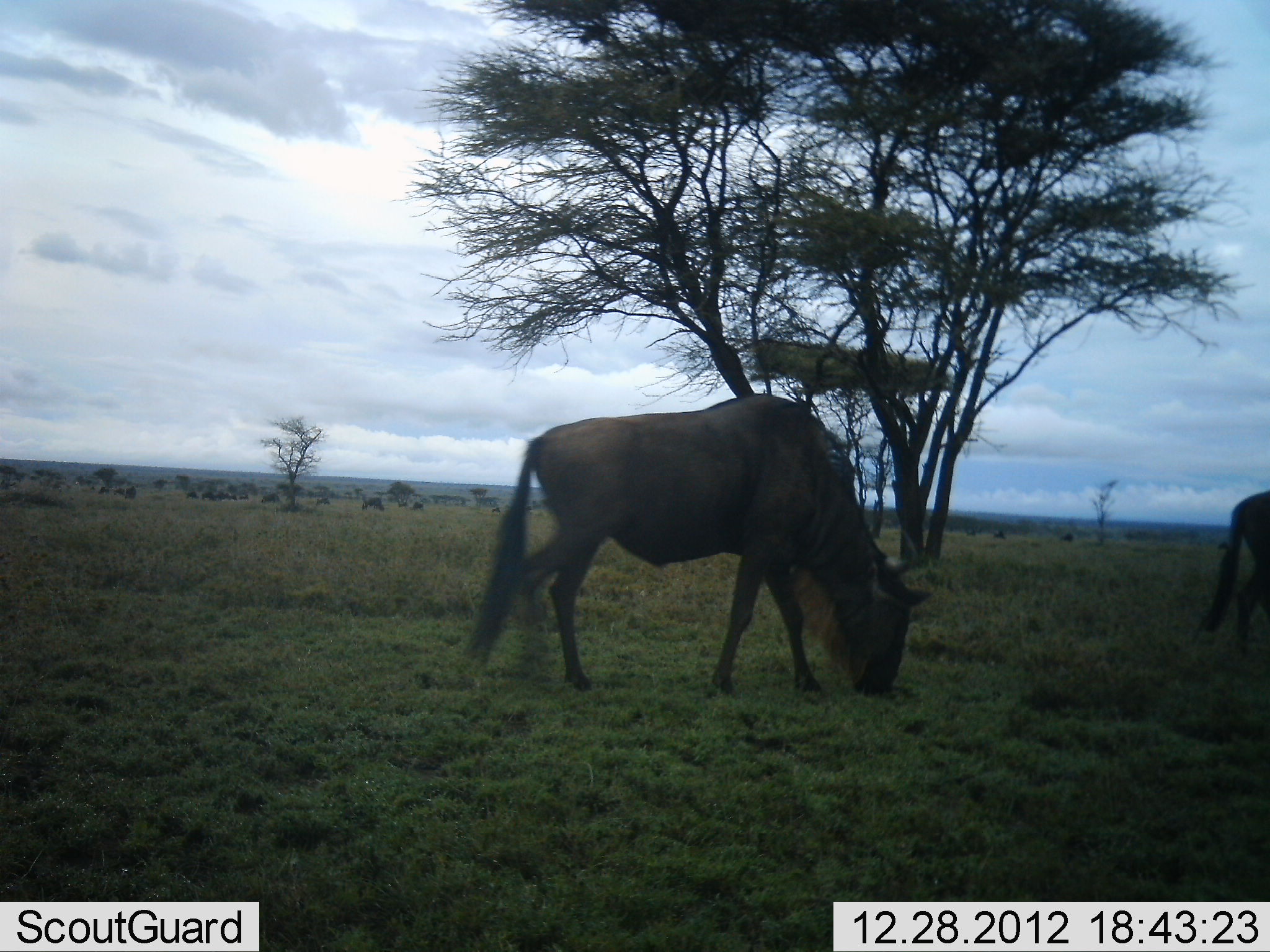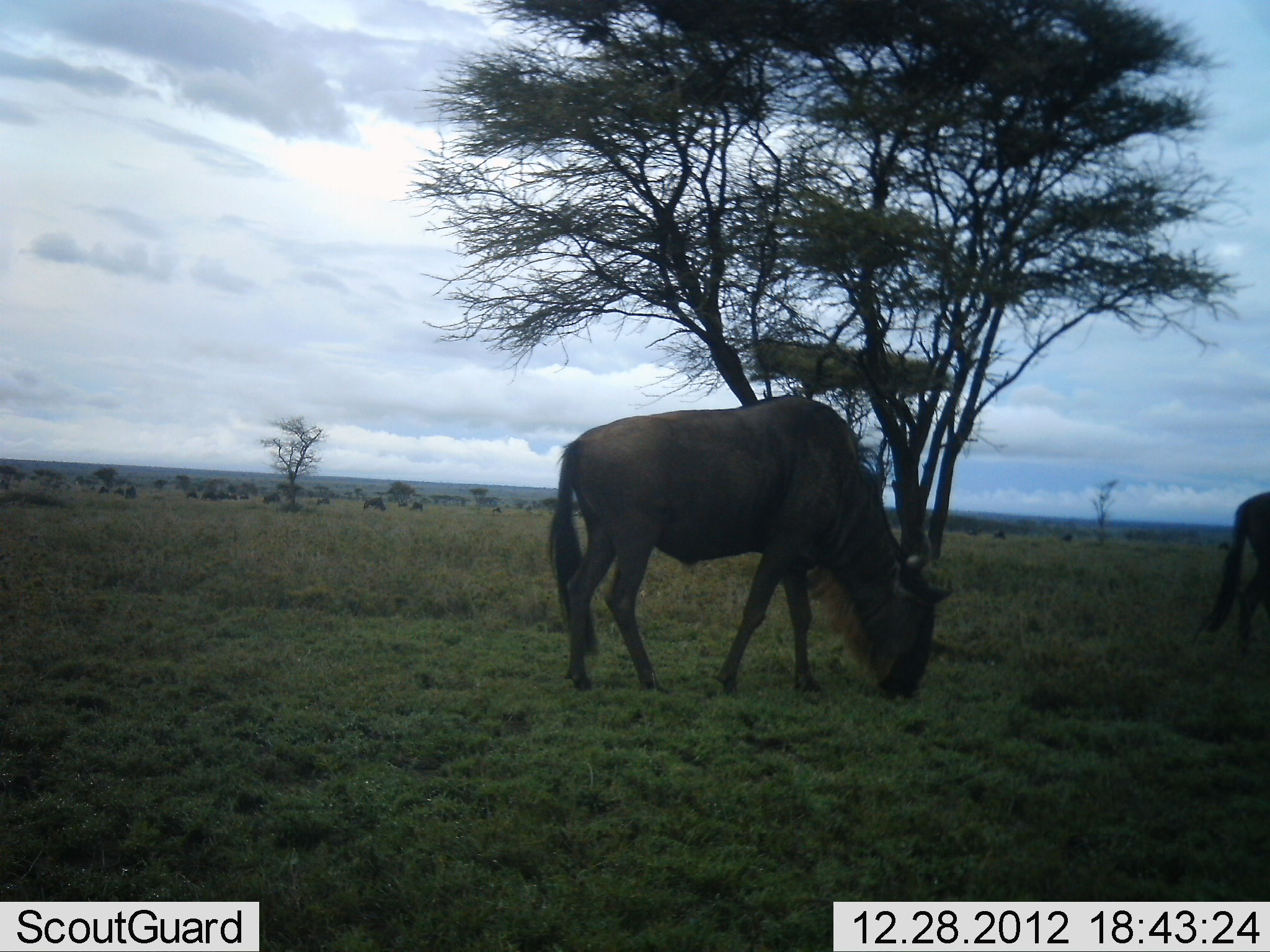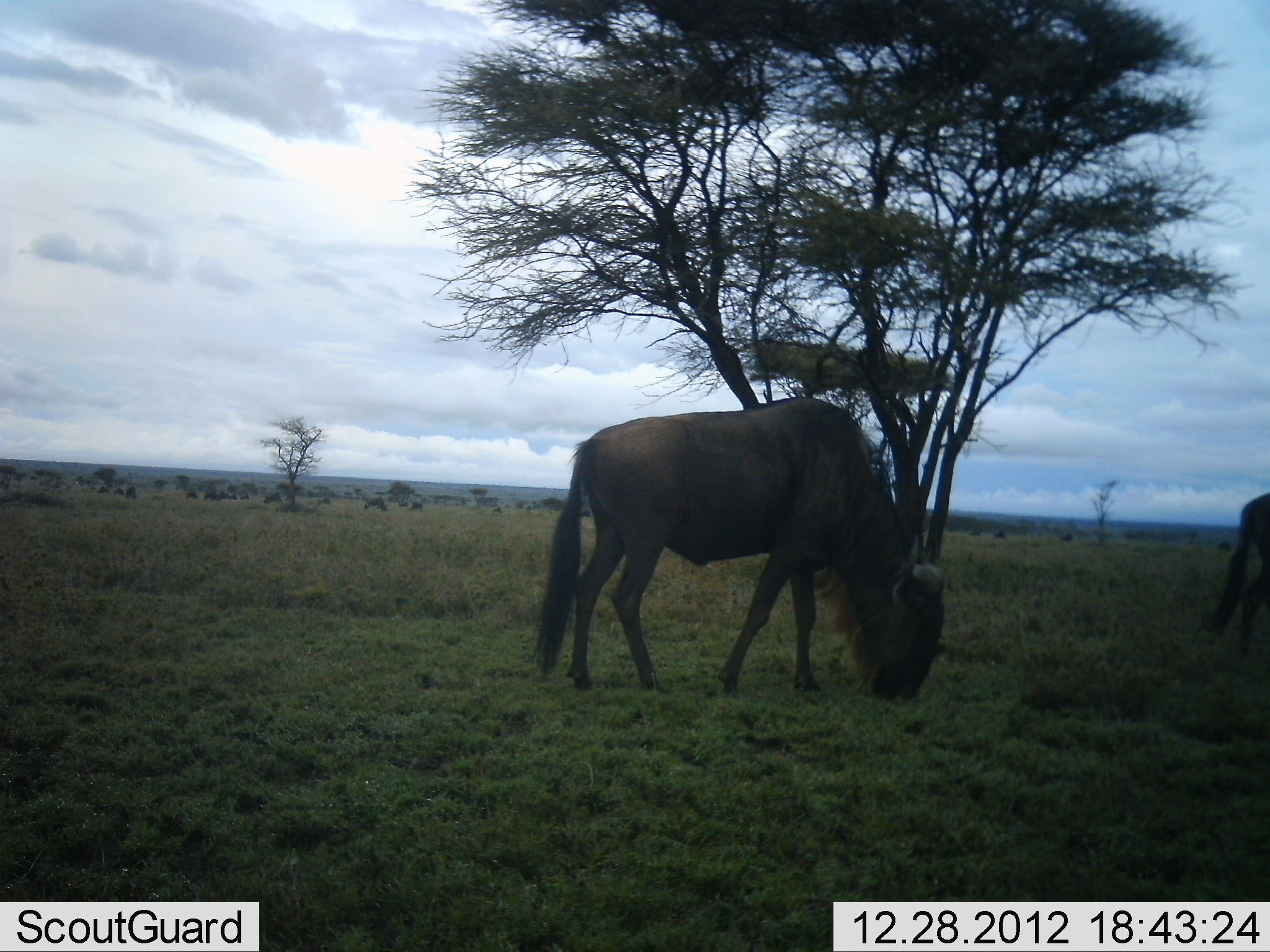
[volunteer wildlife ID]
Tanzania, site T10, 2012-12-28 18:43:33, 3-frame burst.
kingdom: Animalia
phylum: Chordata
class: Mammalia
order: Artiodactyla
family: Bovidae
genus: Connochaetes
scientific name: Connochaetes taurinus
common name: blue wildebeest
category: wildebeest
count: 2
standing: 20%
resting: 0%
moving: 10%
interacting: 0%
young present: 0%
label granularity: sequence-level